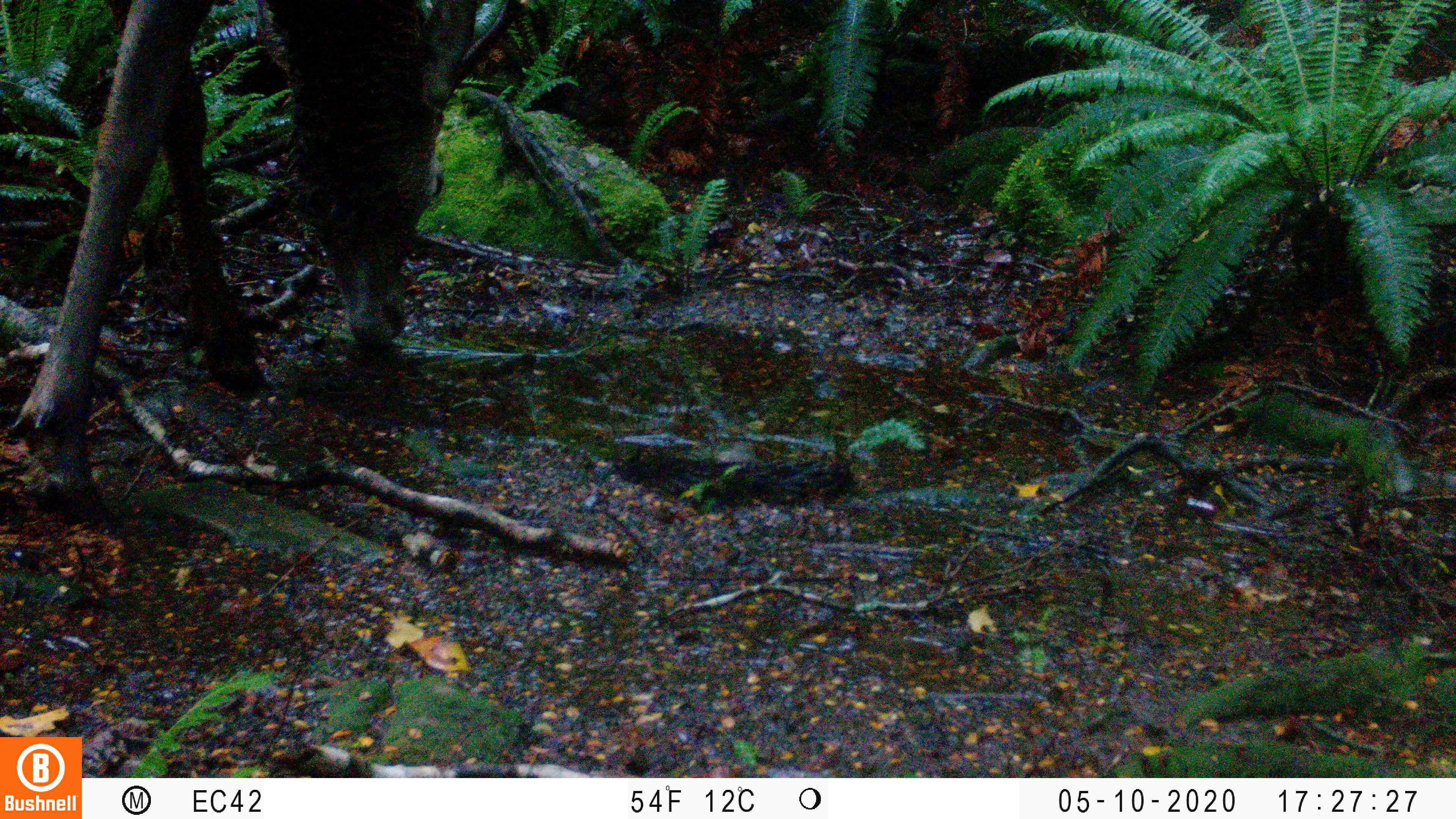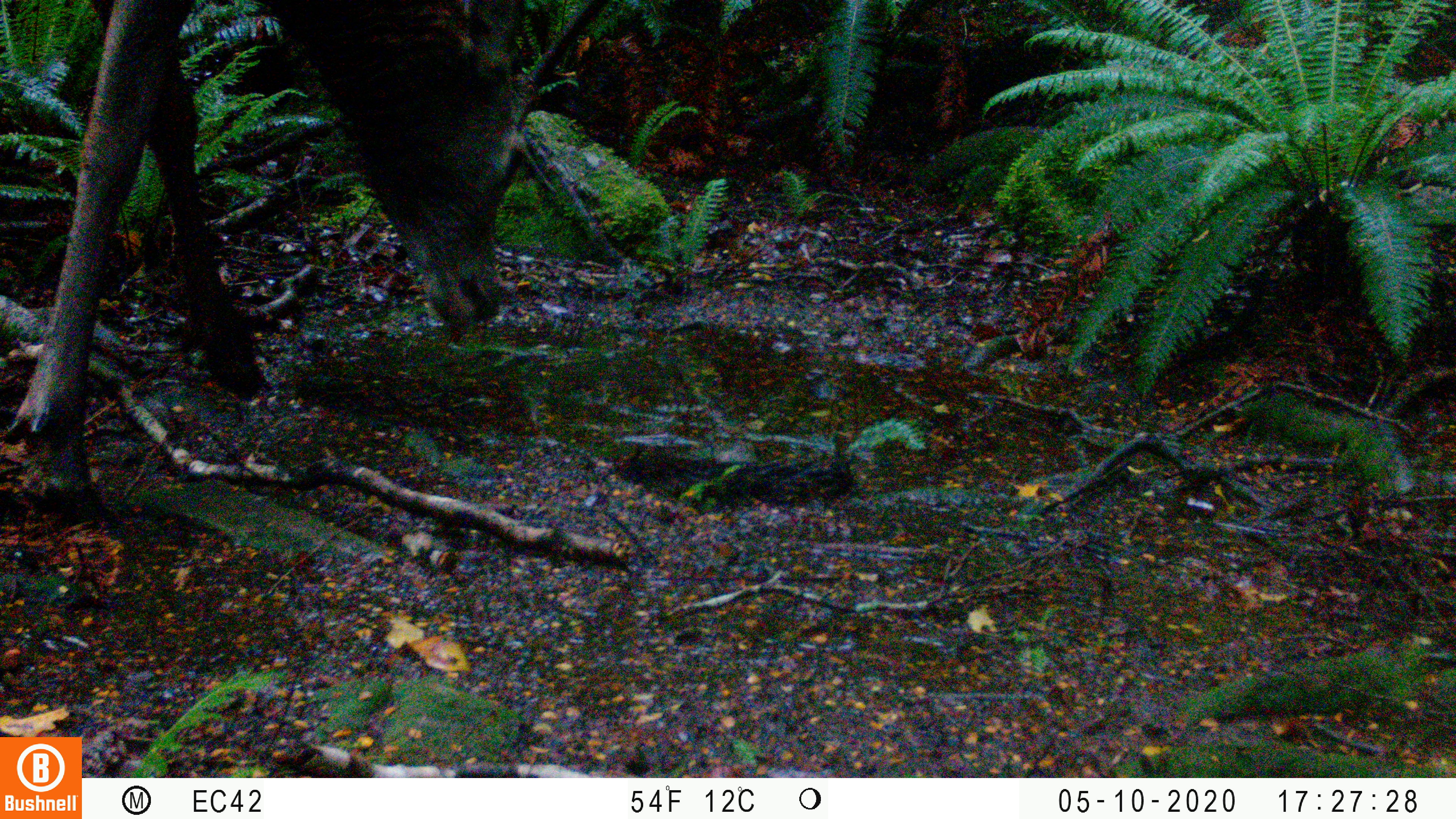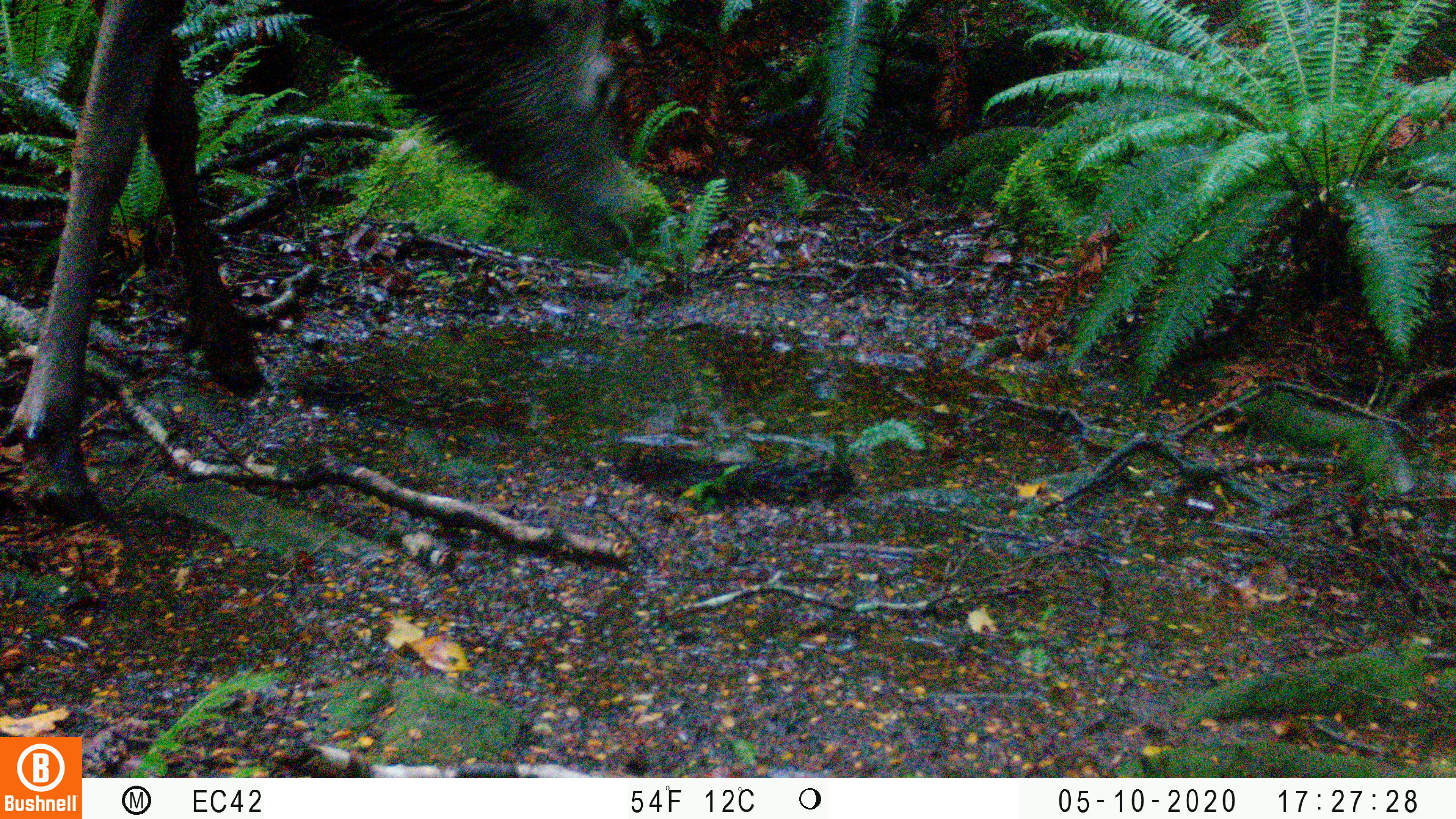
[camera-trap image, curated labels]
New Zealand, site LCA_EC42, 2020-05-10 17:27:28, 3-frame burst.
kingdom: Animalia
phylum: Chordata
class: Mammalia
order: Artiodactyla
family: Cervidae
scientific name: Cervidae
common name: deer